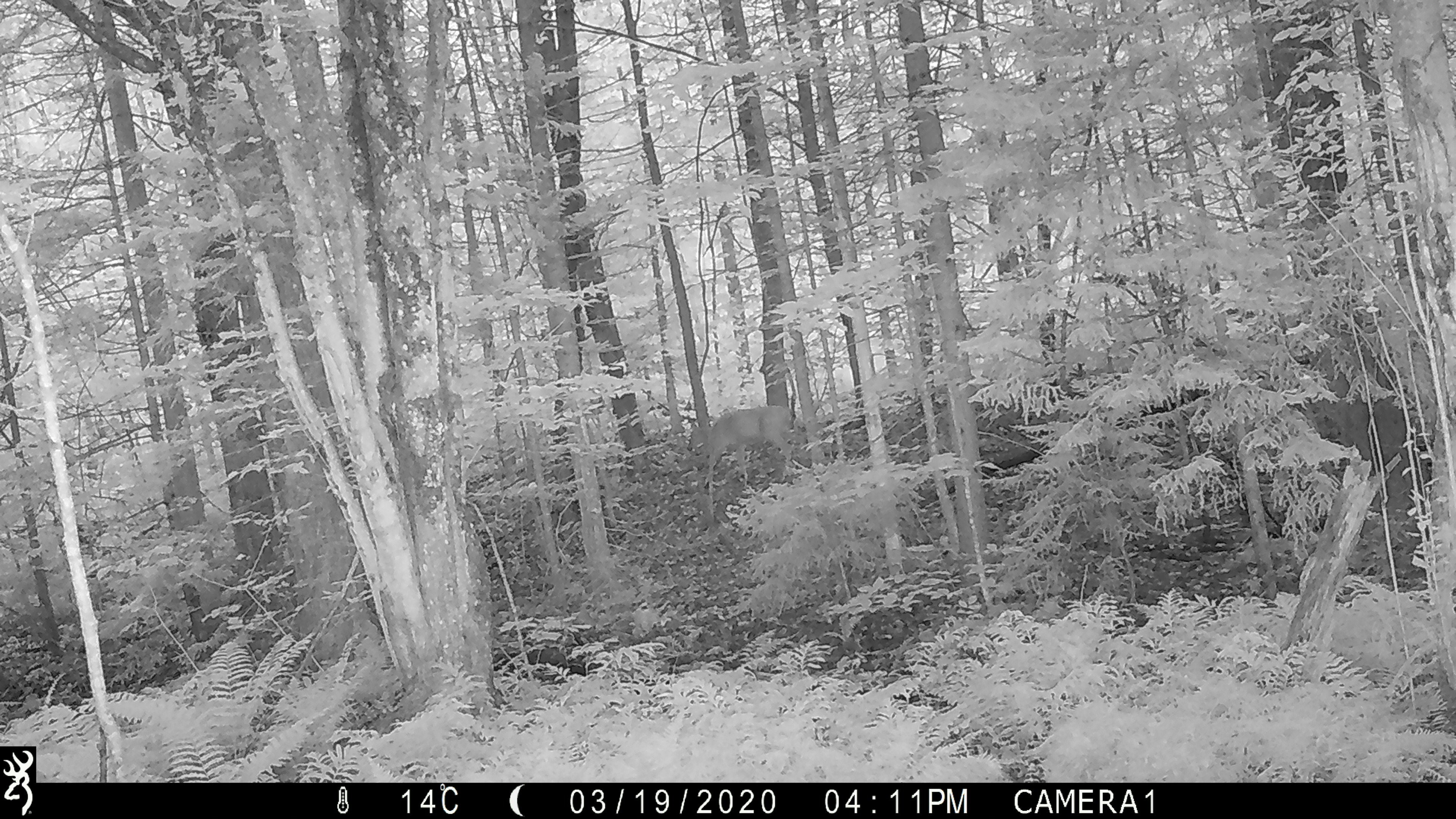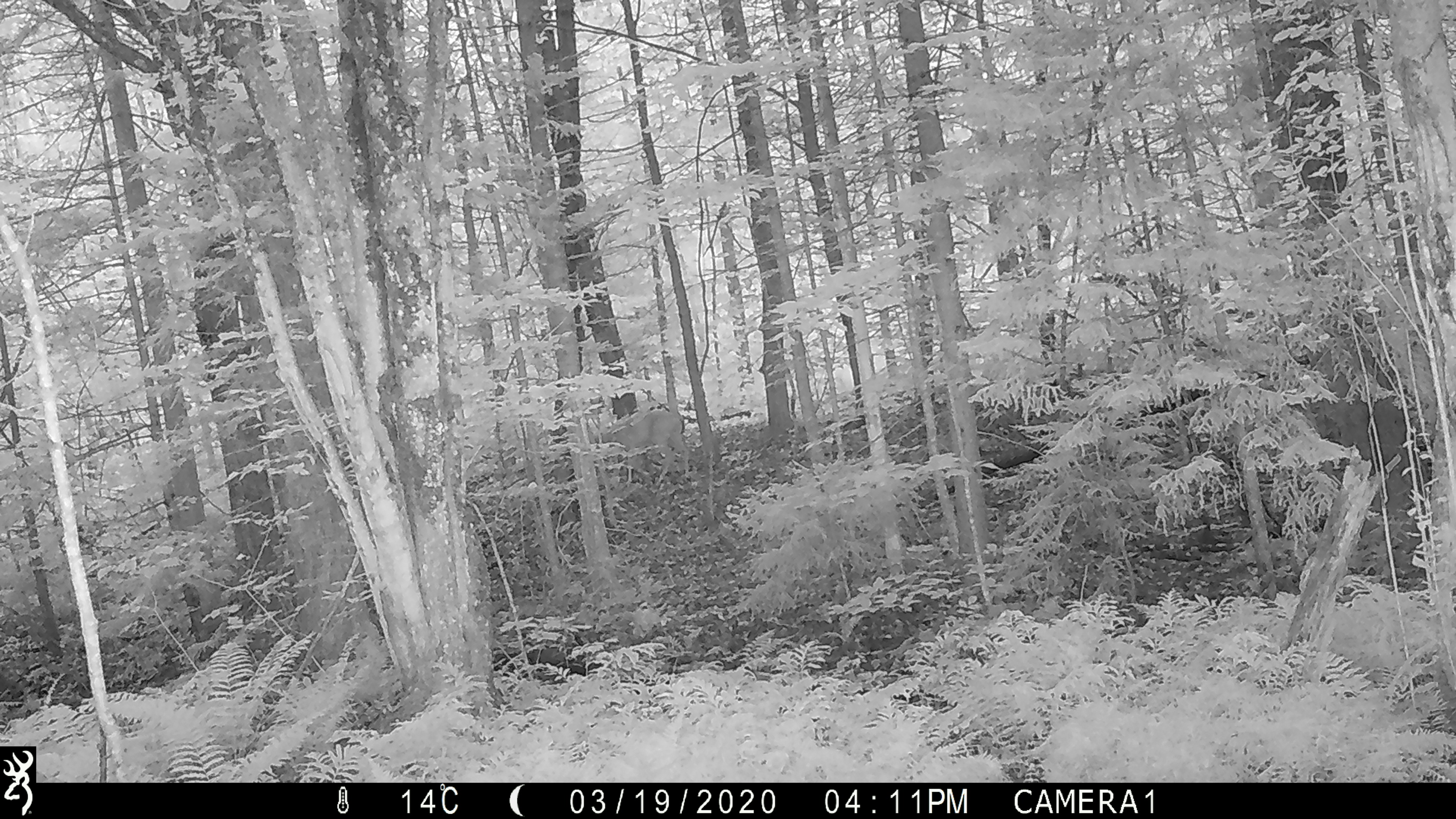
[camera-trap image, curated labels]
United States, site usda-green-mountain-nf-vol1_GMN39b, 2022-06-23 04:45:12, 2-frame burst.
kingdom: Animalia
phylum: Chordata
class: Mammalia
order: Artiodactyla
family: Cervidae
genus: Odocoileus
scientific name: Odocoileus virginianus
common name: white-tailed deer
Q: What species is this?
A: White-tailed deer (Odocoileus virginianus).